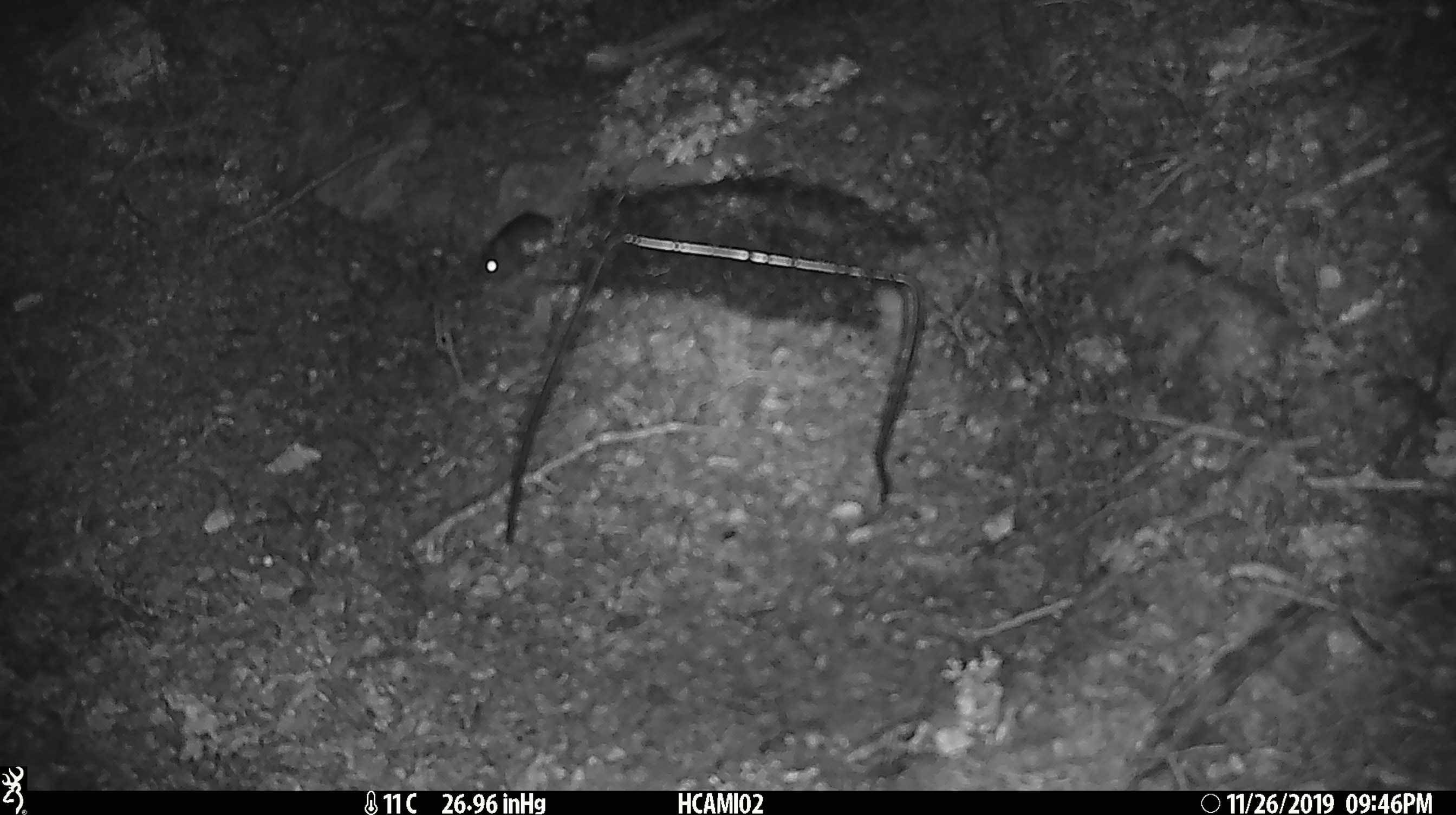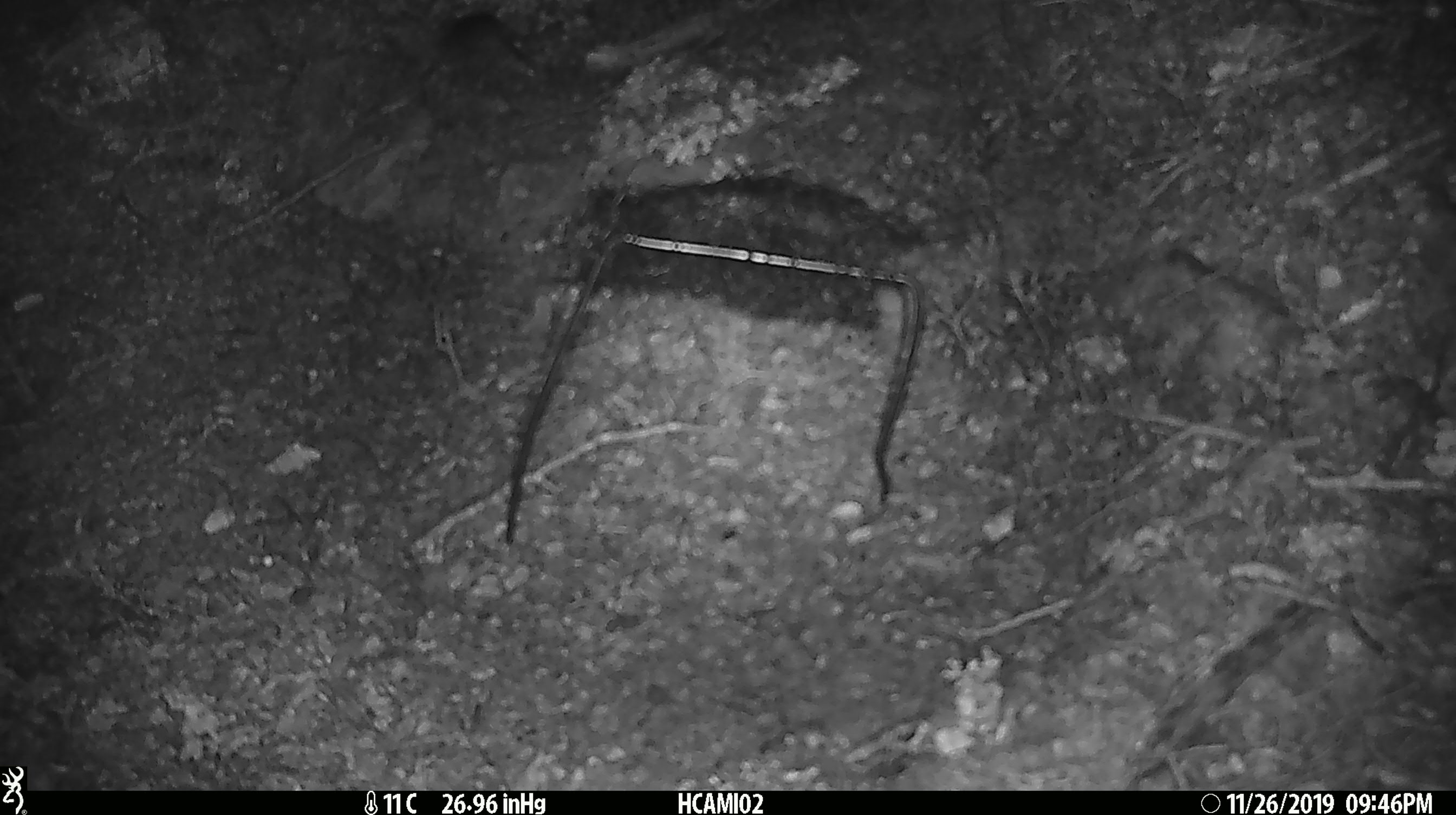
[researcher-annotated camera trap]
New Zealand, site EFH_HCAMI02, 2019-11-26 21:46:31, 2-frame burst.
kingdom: Animalia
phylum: Chordata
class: Mammalia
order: Rodentia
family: Muridae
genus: Mus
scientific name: Mus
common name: mouse